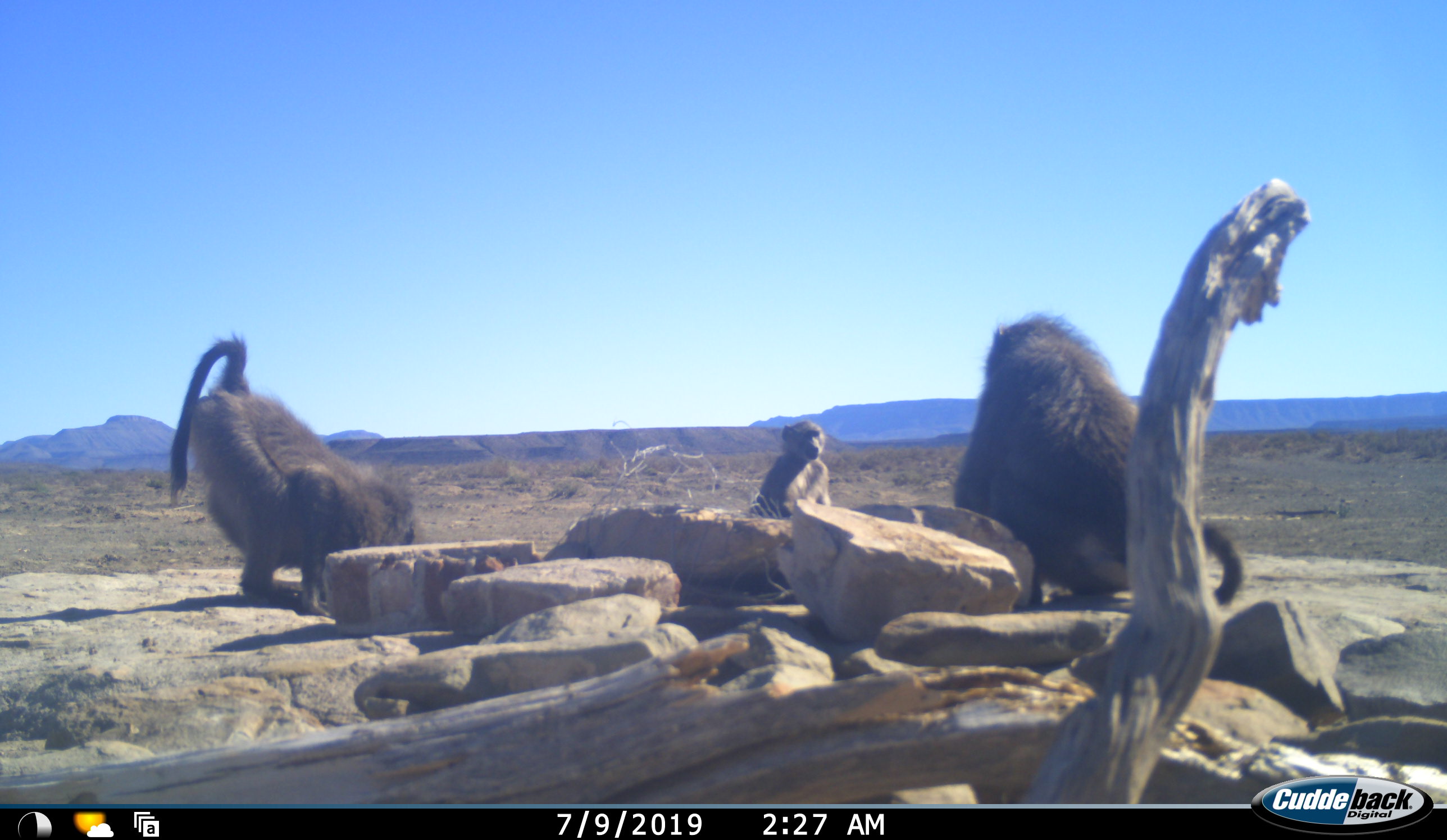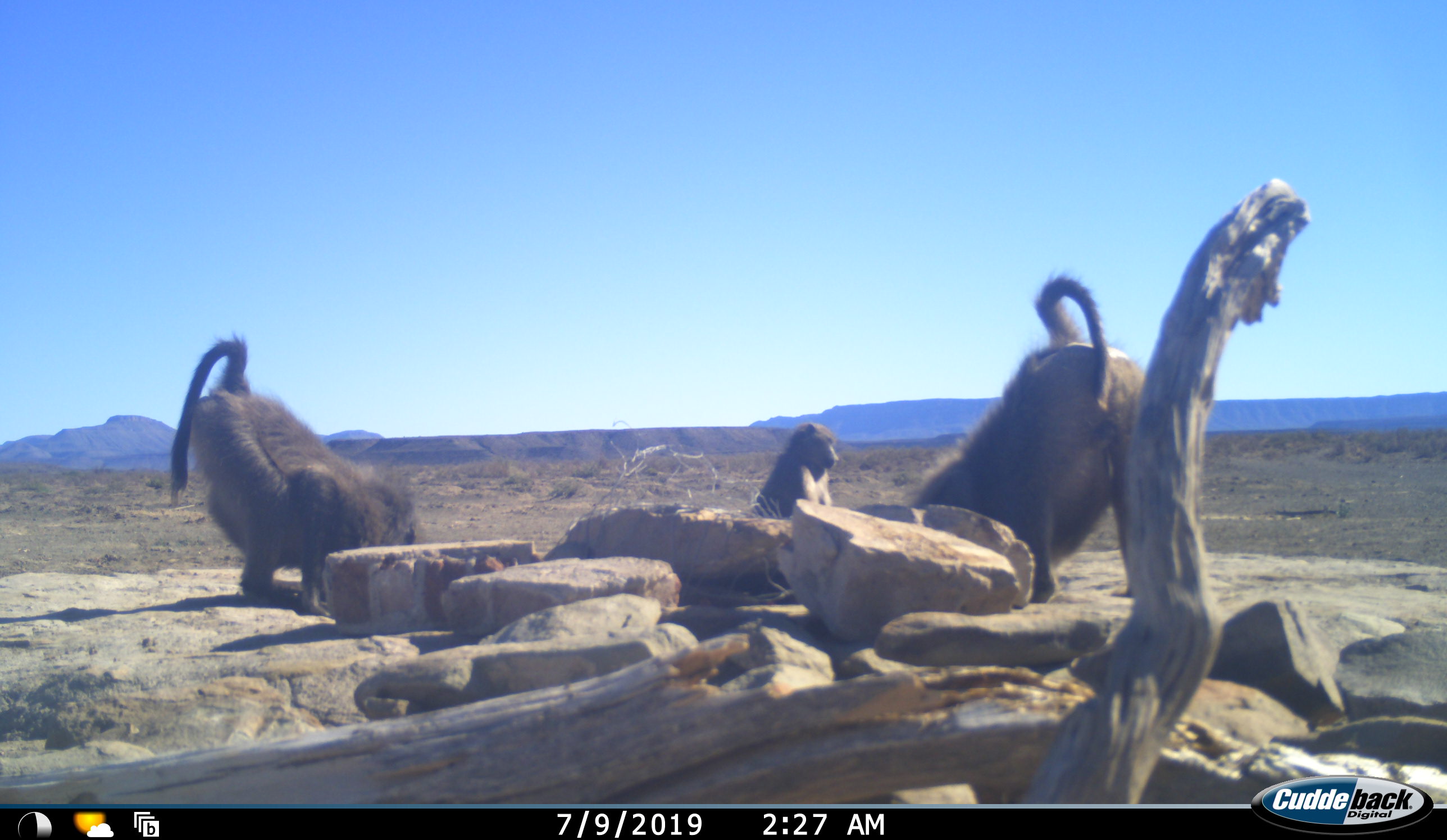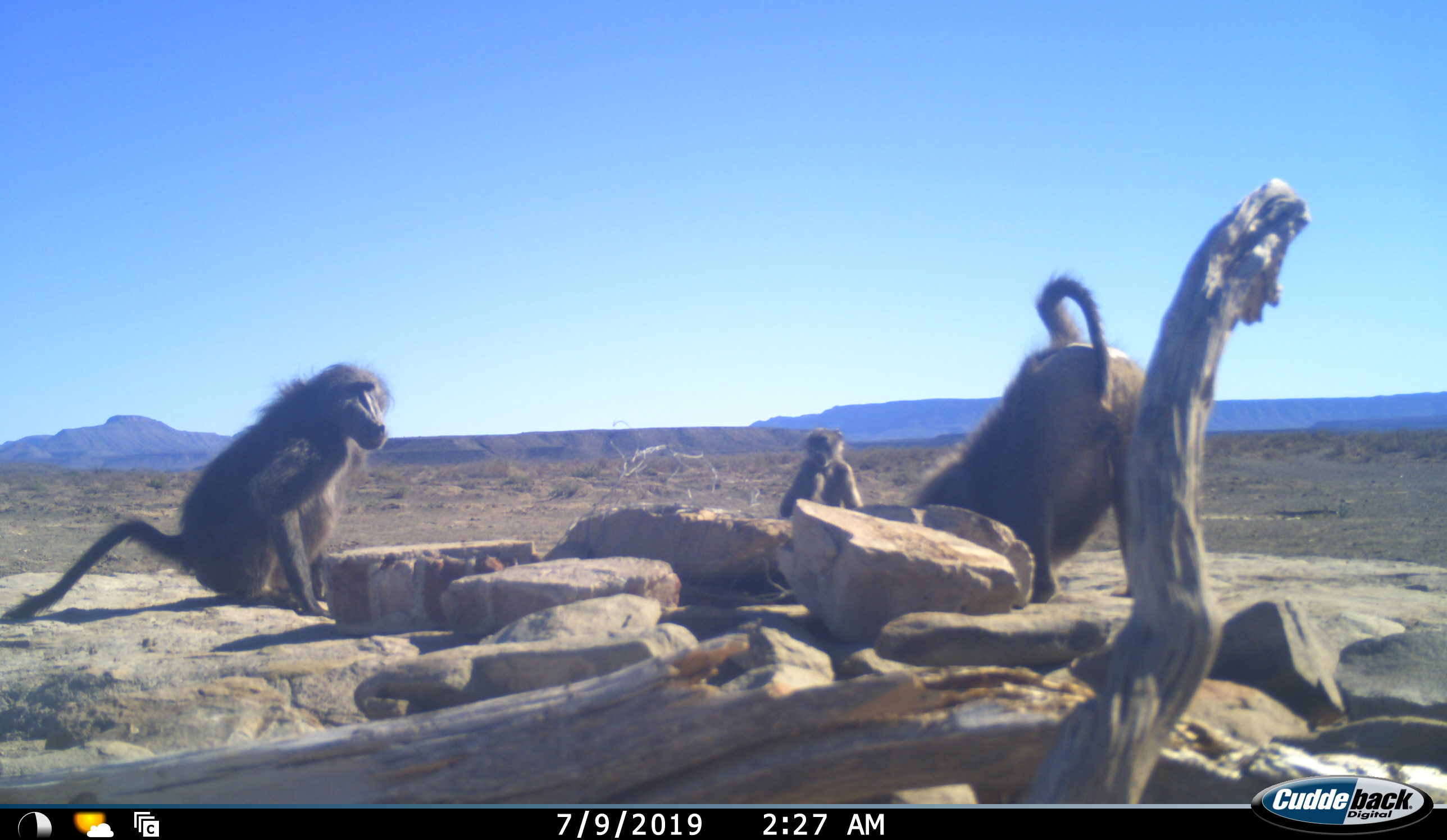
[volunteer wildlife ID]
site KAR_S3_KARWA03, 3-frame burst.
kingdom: Animalia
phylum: Chordata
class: Mammalia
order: Primates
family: Cercopithecidae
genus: Papio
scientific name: Papio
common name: baboon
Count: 3.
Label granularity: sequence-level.